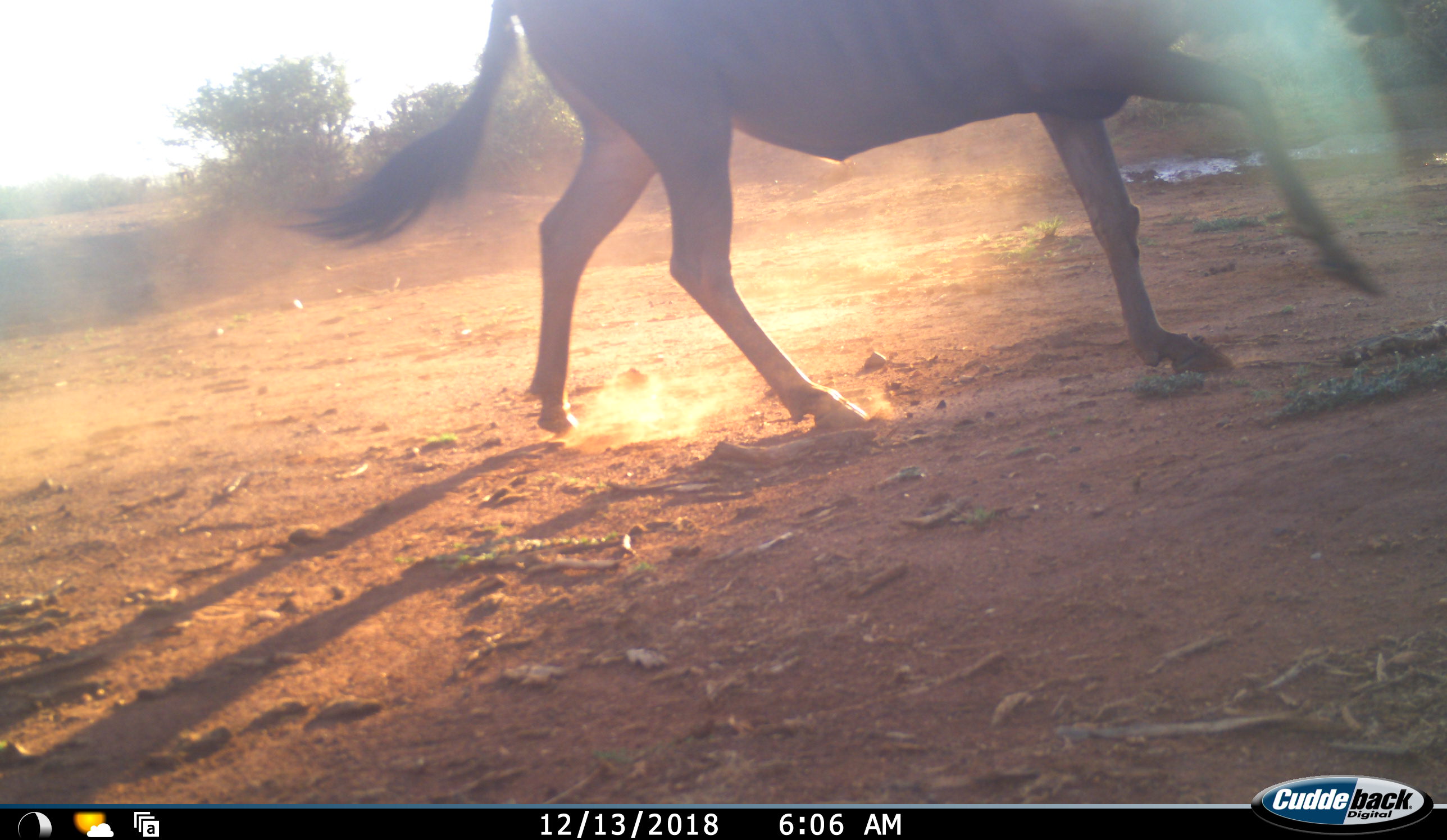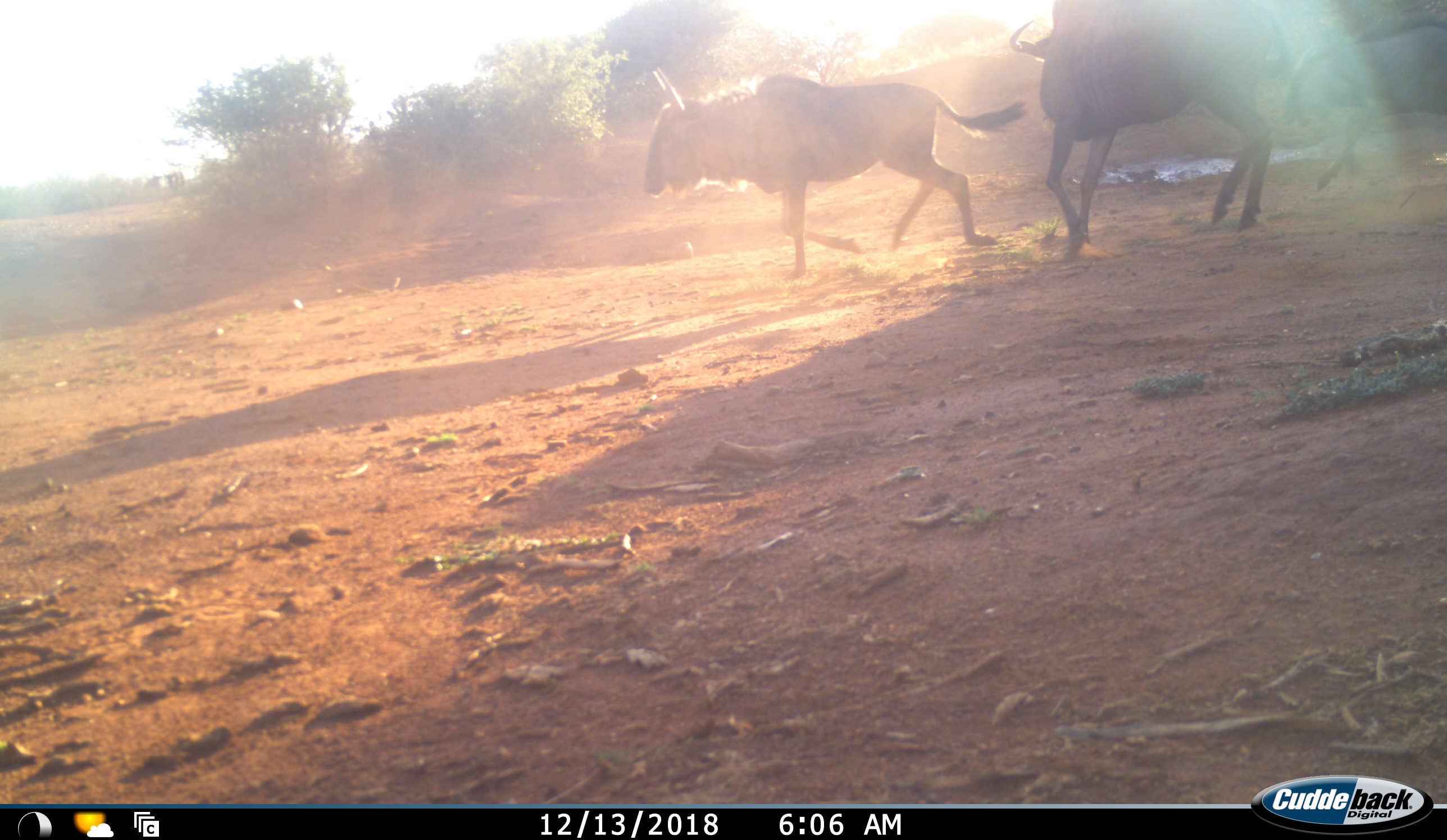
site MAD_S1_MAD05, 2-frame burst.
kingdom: Animalia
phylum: Chordata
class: Mammalia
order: Artiodactyla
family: Bovidae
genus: Connochaetes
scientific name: Connochaetes taurinus taurinus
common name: blue wildebeest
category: wildebeestblue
Wildebeestblue (blue wildebeest) (Connochaetes taurinus taurinus), count 3. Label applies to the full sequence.